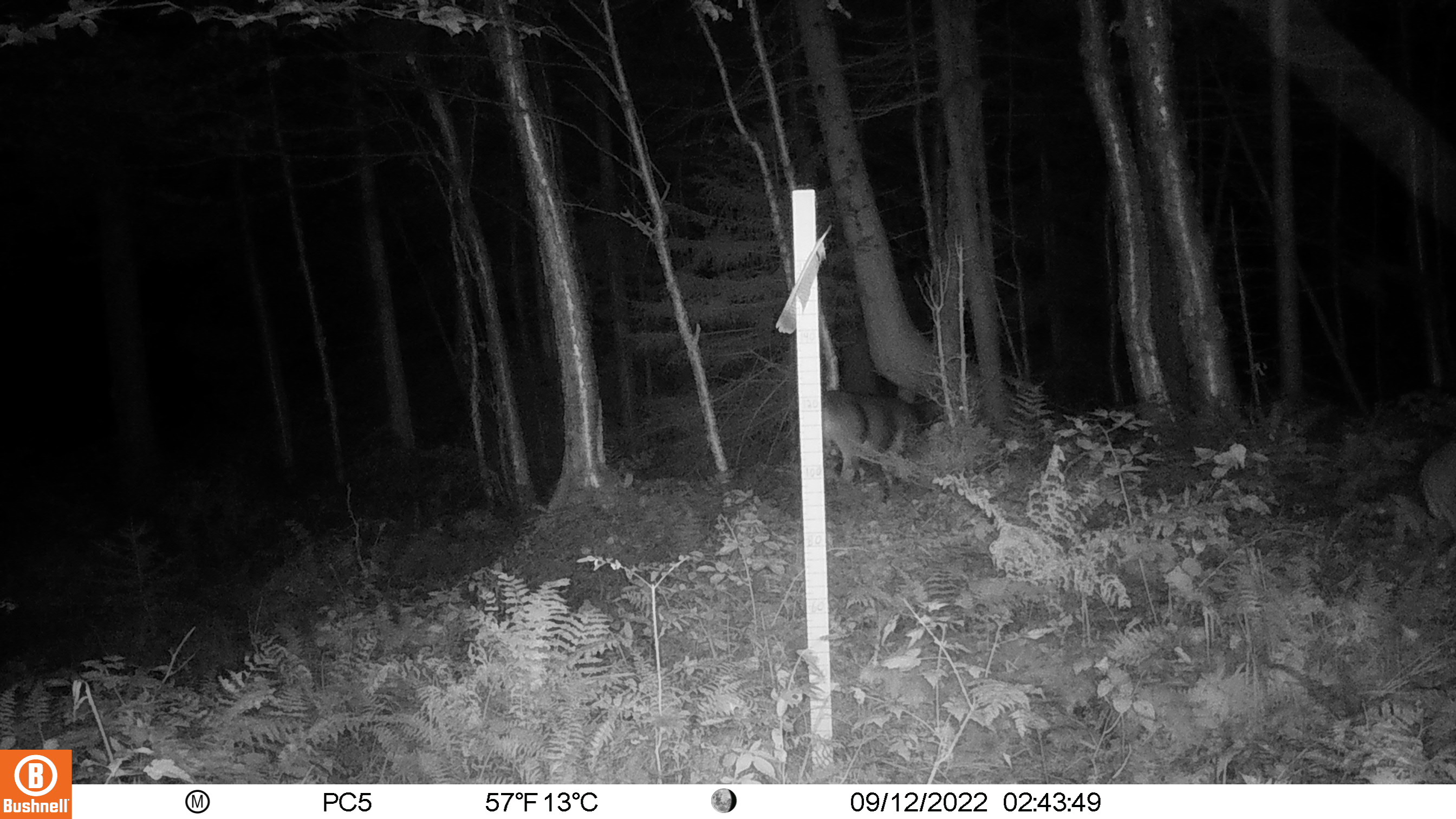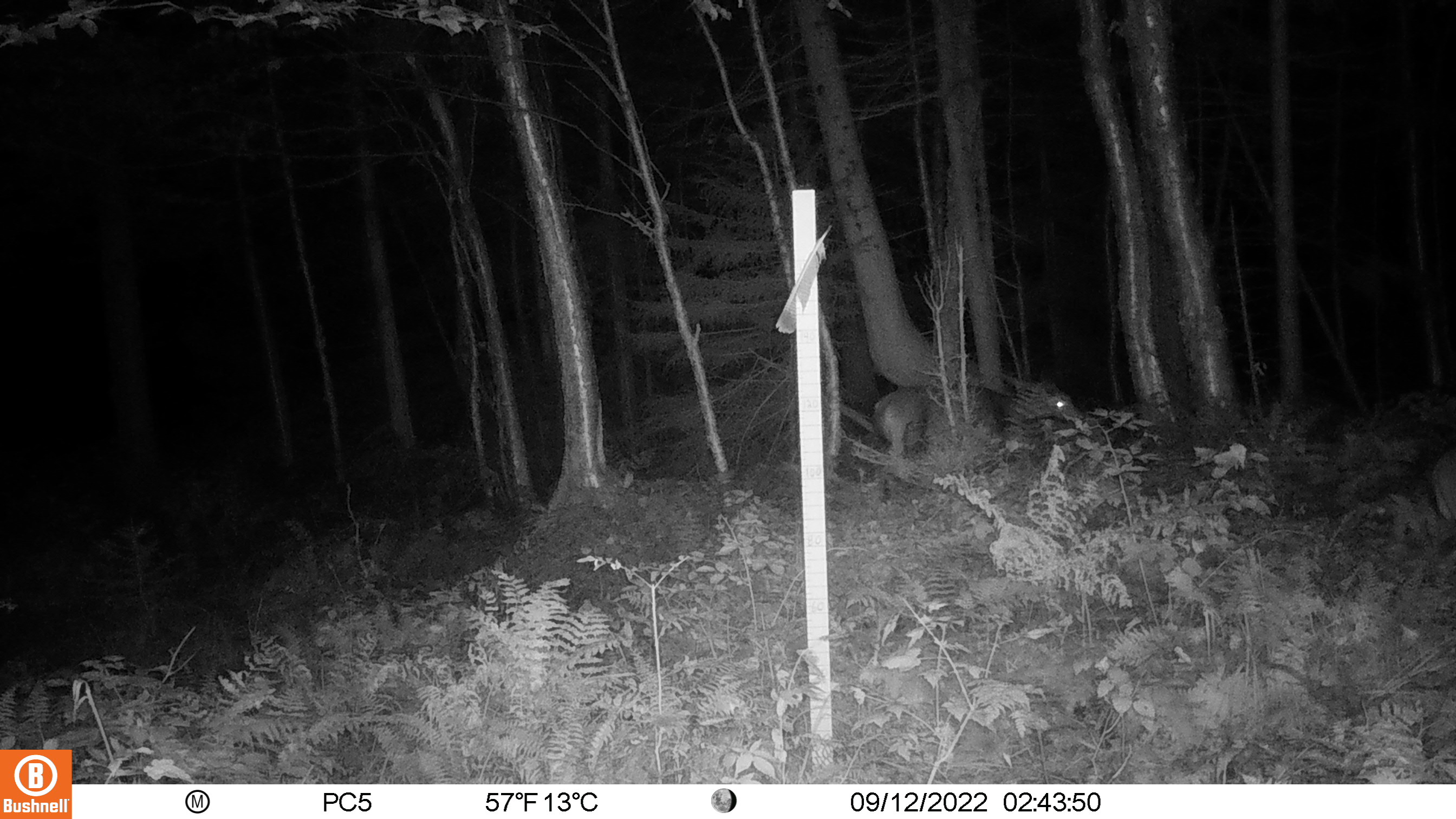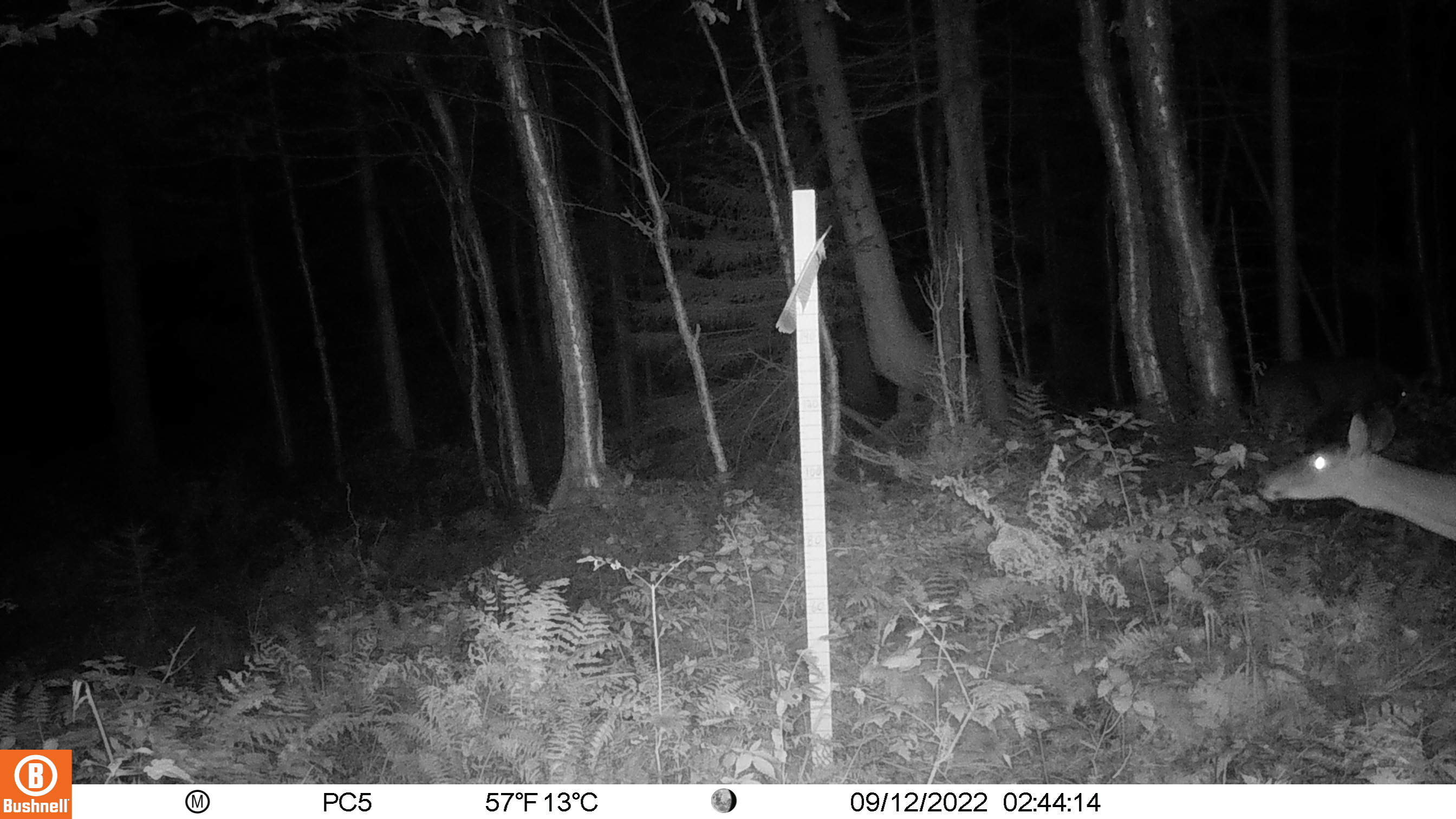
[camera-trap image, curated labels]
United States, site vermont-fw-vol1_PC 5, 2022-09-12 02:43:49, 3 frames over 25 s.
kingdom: Animalia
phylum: Chordata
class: Mammalia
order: Artiodactyla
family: Cervidae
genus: Odocoileus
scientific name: Odocoileus virginianus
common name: white-tailed deer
White-tailed deer (Odocoileus virginianus).